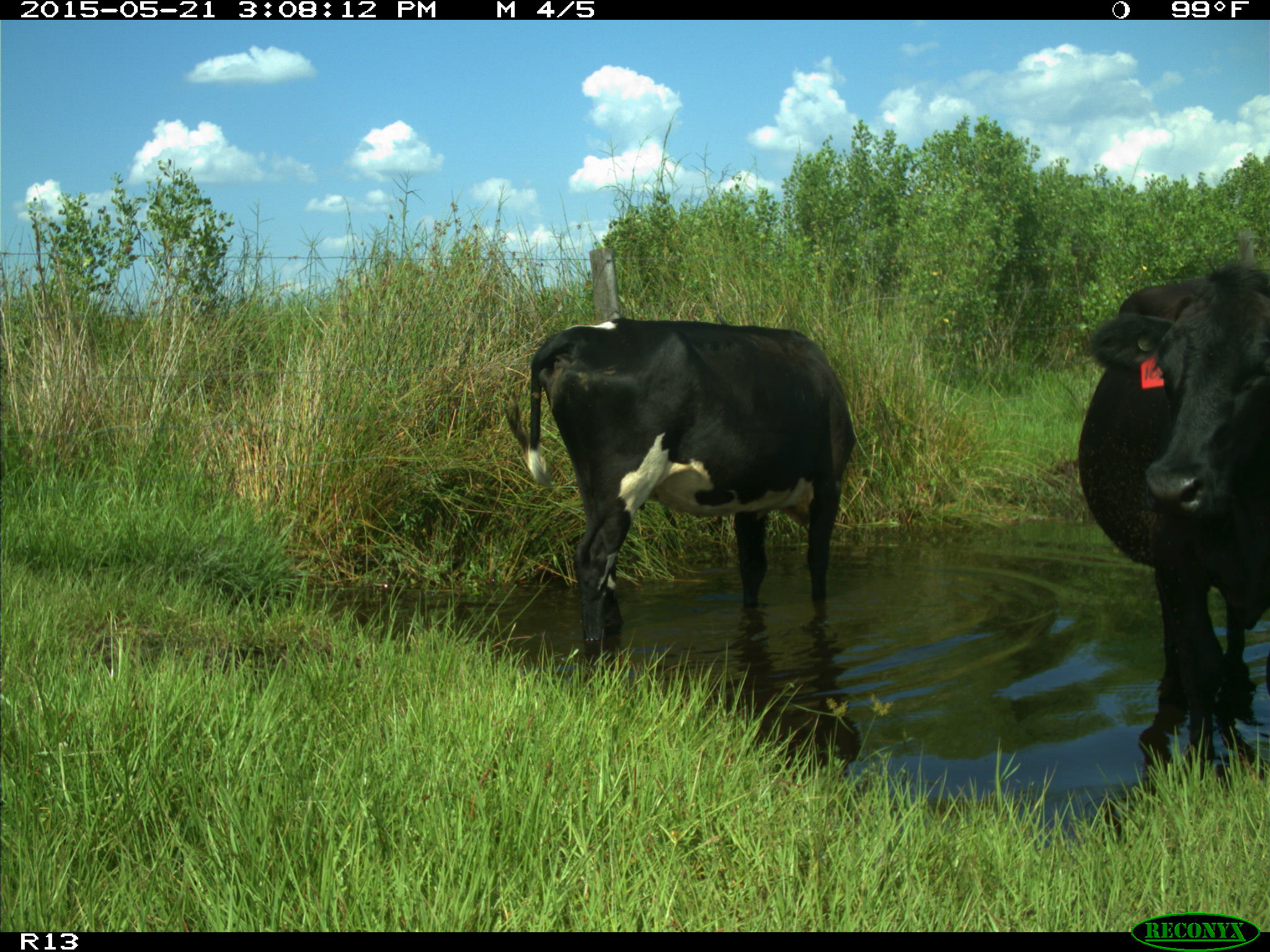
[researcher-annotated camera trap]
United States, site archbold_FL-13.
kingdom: Animalia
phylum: Chordata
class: Mammalia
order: Artiodactyla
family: Bovidae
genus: Bos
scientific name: Bos taurus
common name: domestic cow